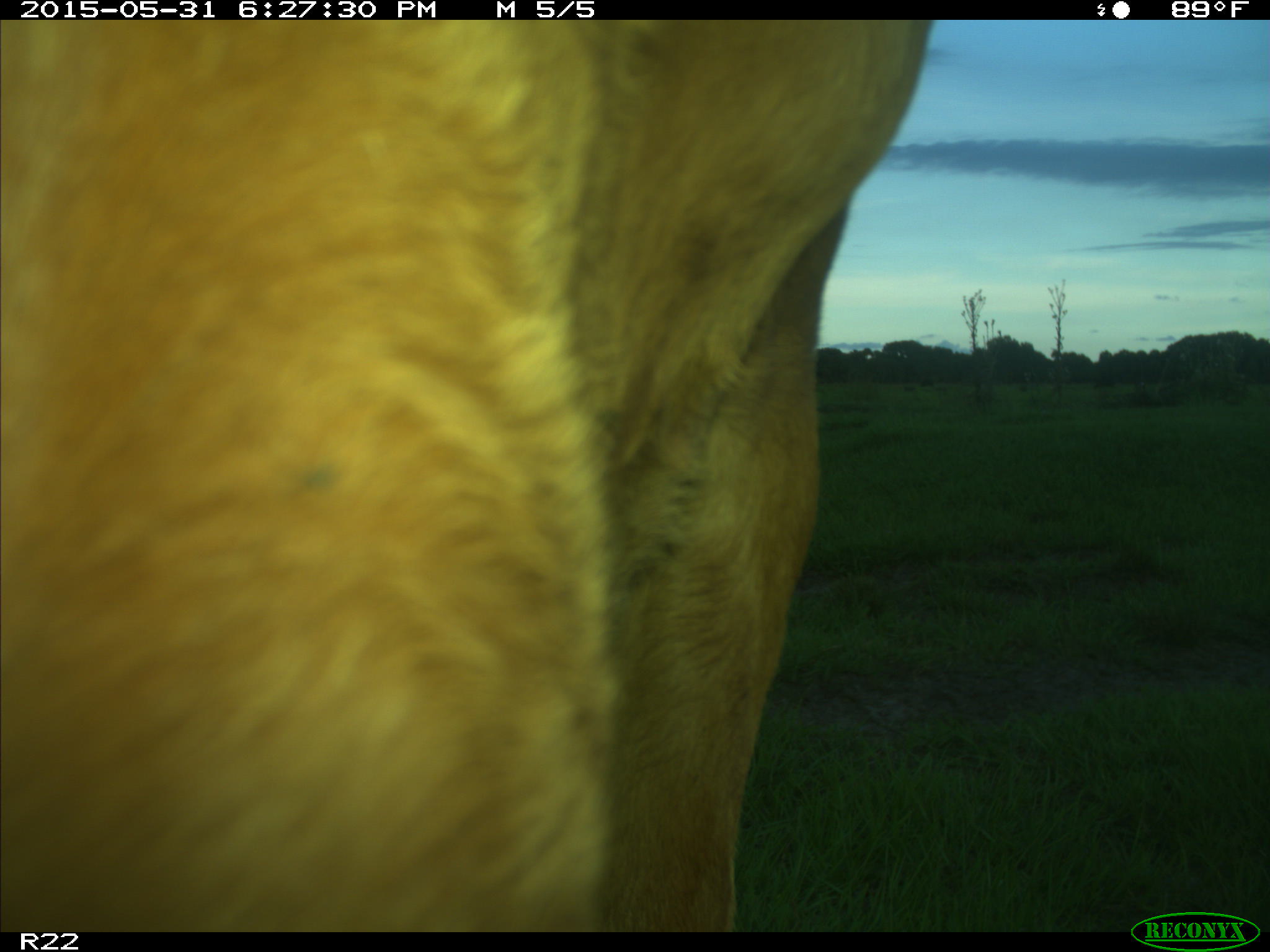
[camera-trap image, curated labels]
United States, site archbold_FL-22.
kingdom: Animalia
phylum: Chordata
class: Mammalia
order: Artiodactyla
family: Bovidae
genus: Bos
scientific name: Bos taurus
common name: domestic cow